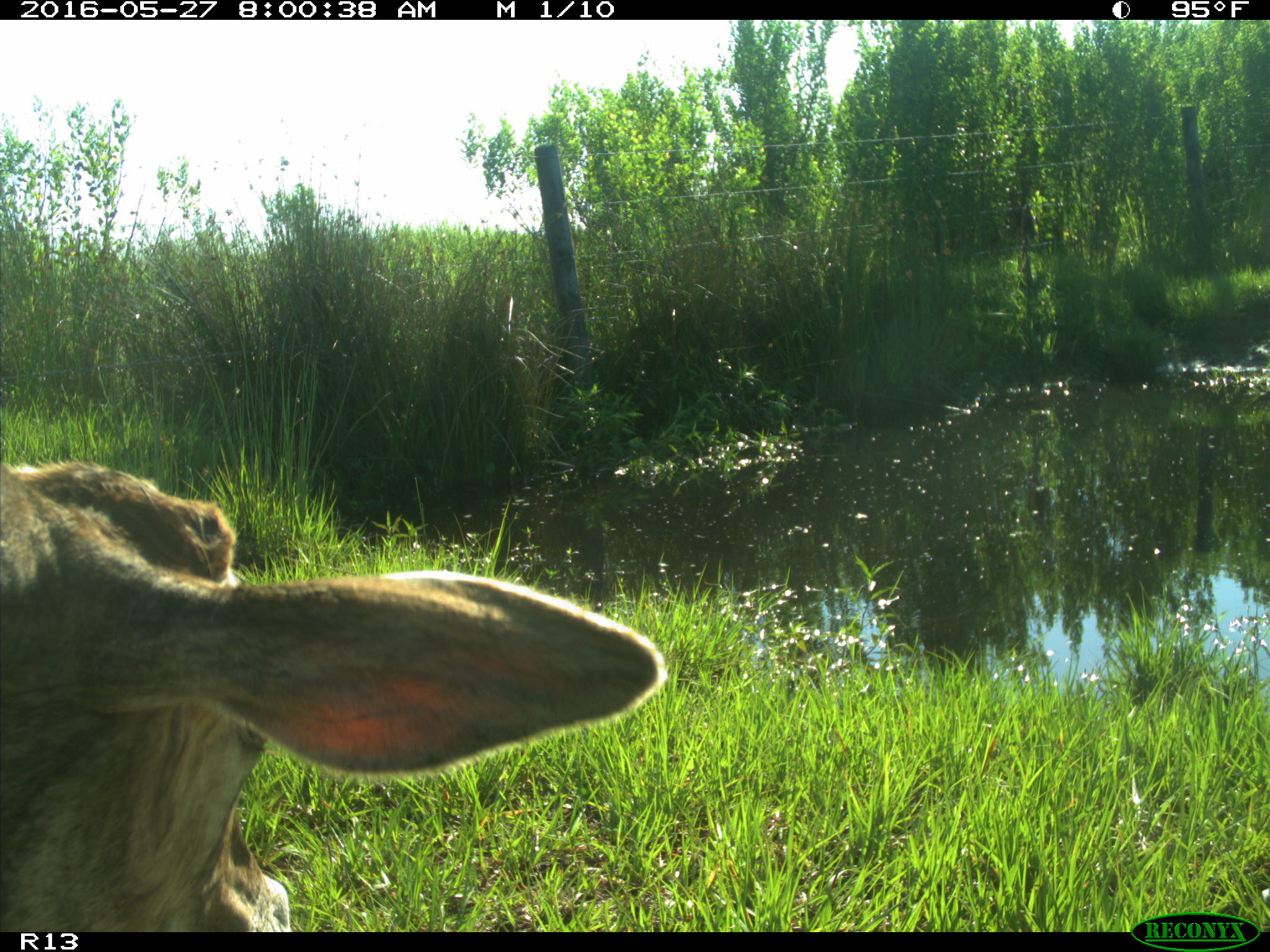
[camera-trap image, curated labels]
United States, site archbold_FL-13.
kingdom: Animalia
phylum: Chordata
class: Mammalia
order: Artiodactyla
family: Bovidae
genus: Bos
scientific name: Bos taurus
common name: domestic cow